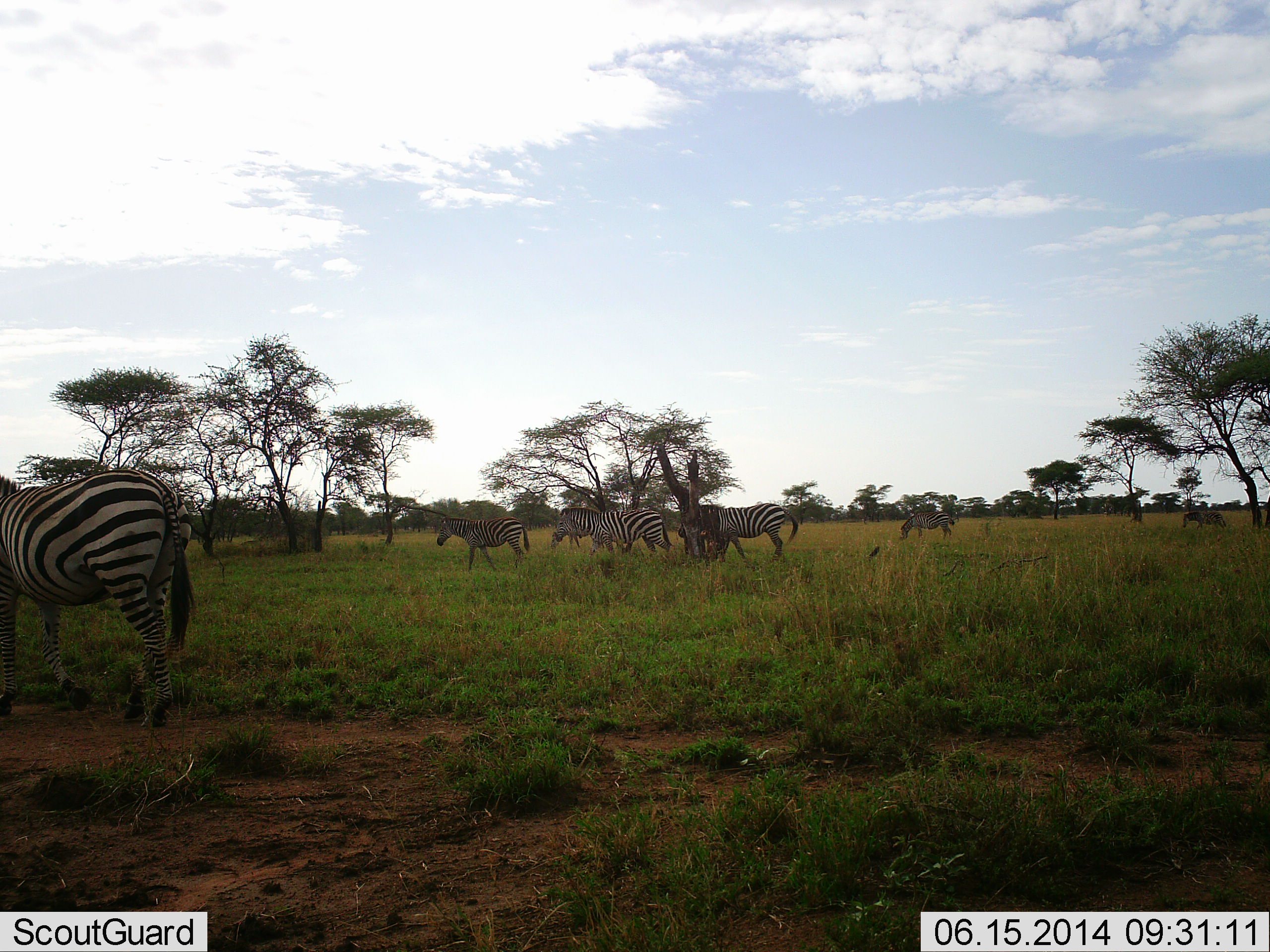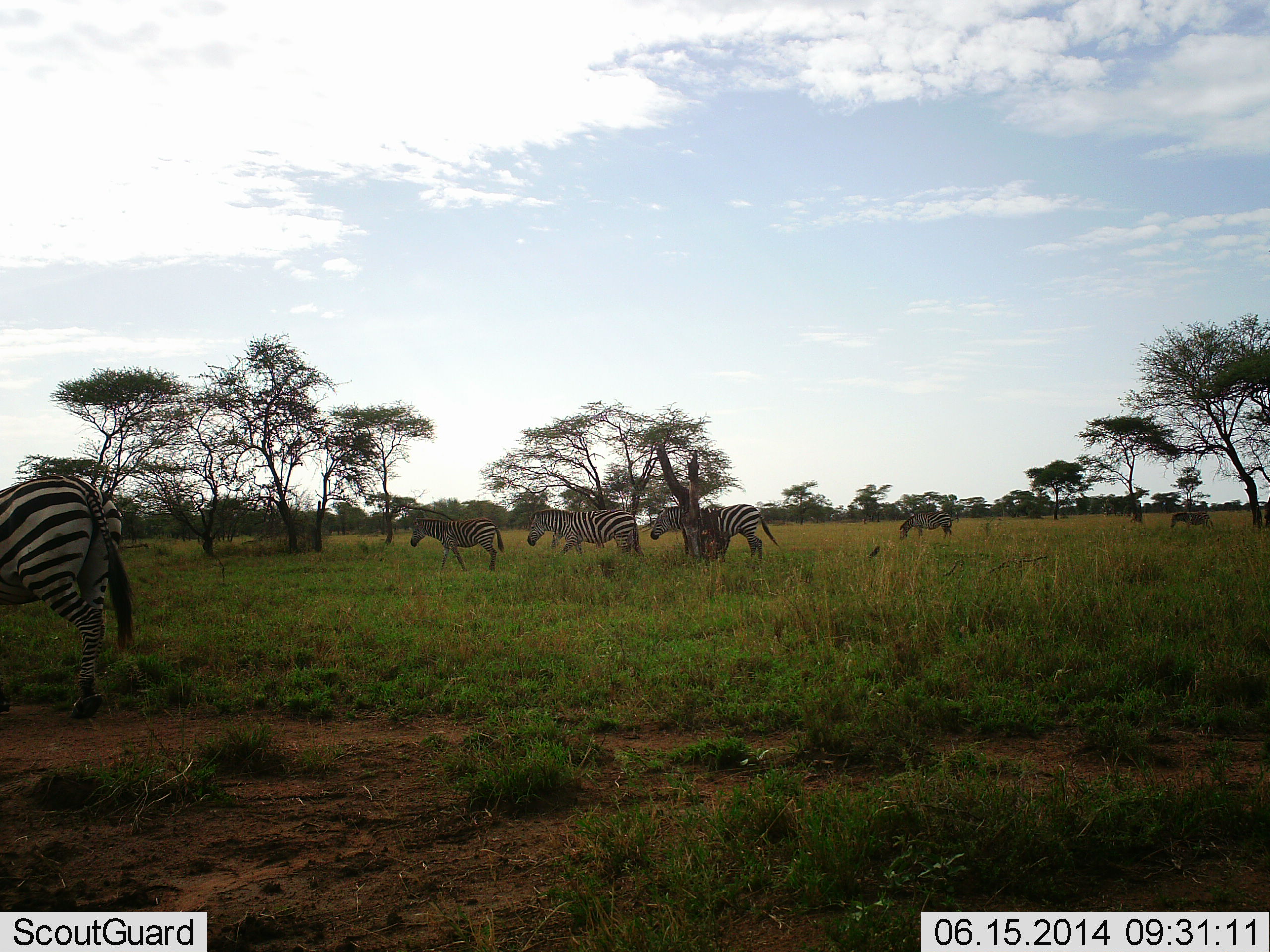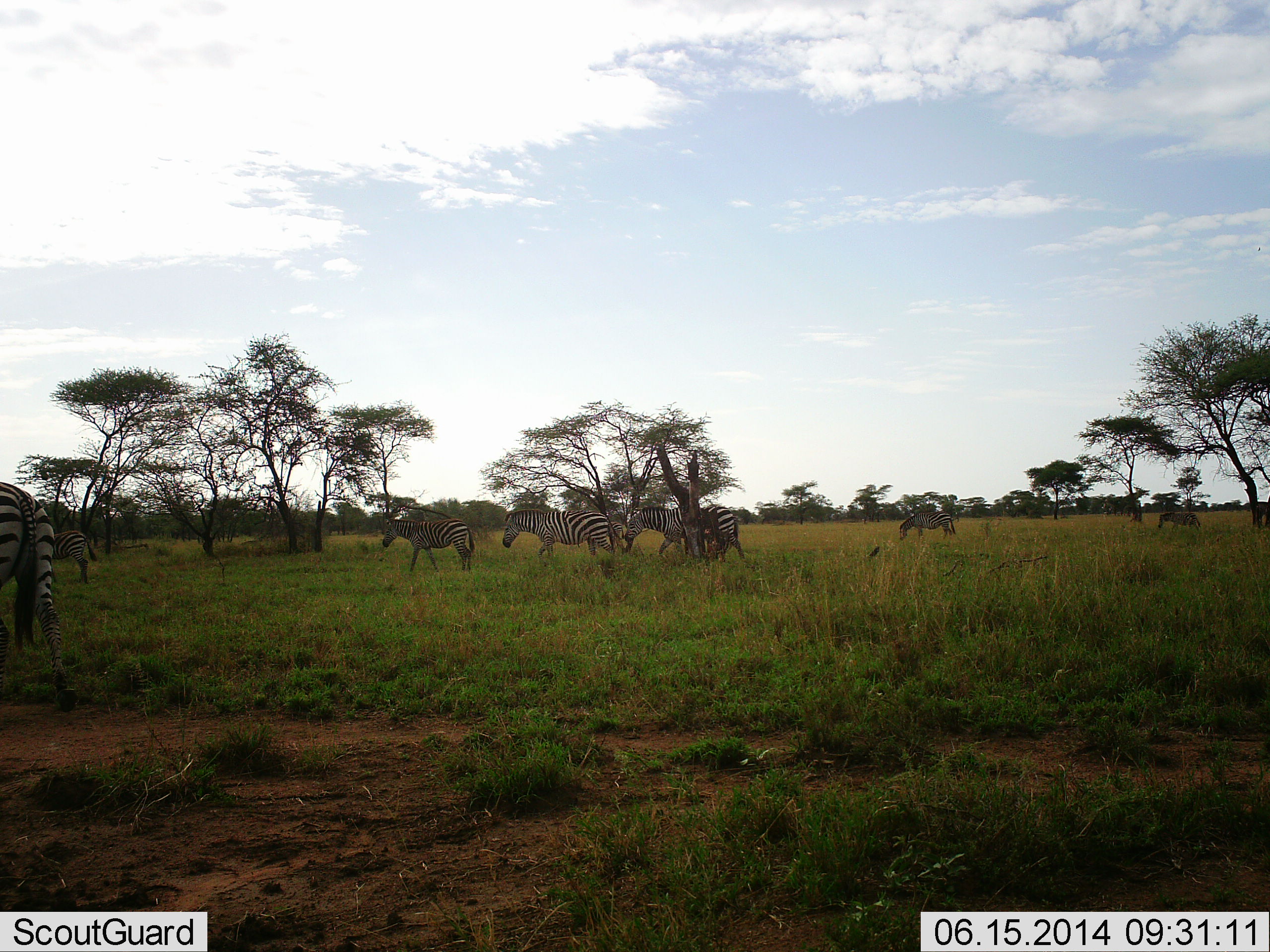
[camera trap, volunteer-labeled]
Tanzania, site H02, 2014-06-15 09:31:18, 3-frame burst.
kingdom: Animalia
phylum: Chordata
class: Mammalia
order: Perissodactyla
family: Equidae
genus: Equus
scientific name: Equus quagga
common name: plains zebra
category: zebra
Zebra (plains zebra) (Equus quagga), count 7. Behavior (volunteer vote fractions): standing 30%, resting 0%, moving 90%, interacting 0%. Young present (vote fraction): 0%. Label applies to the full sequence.